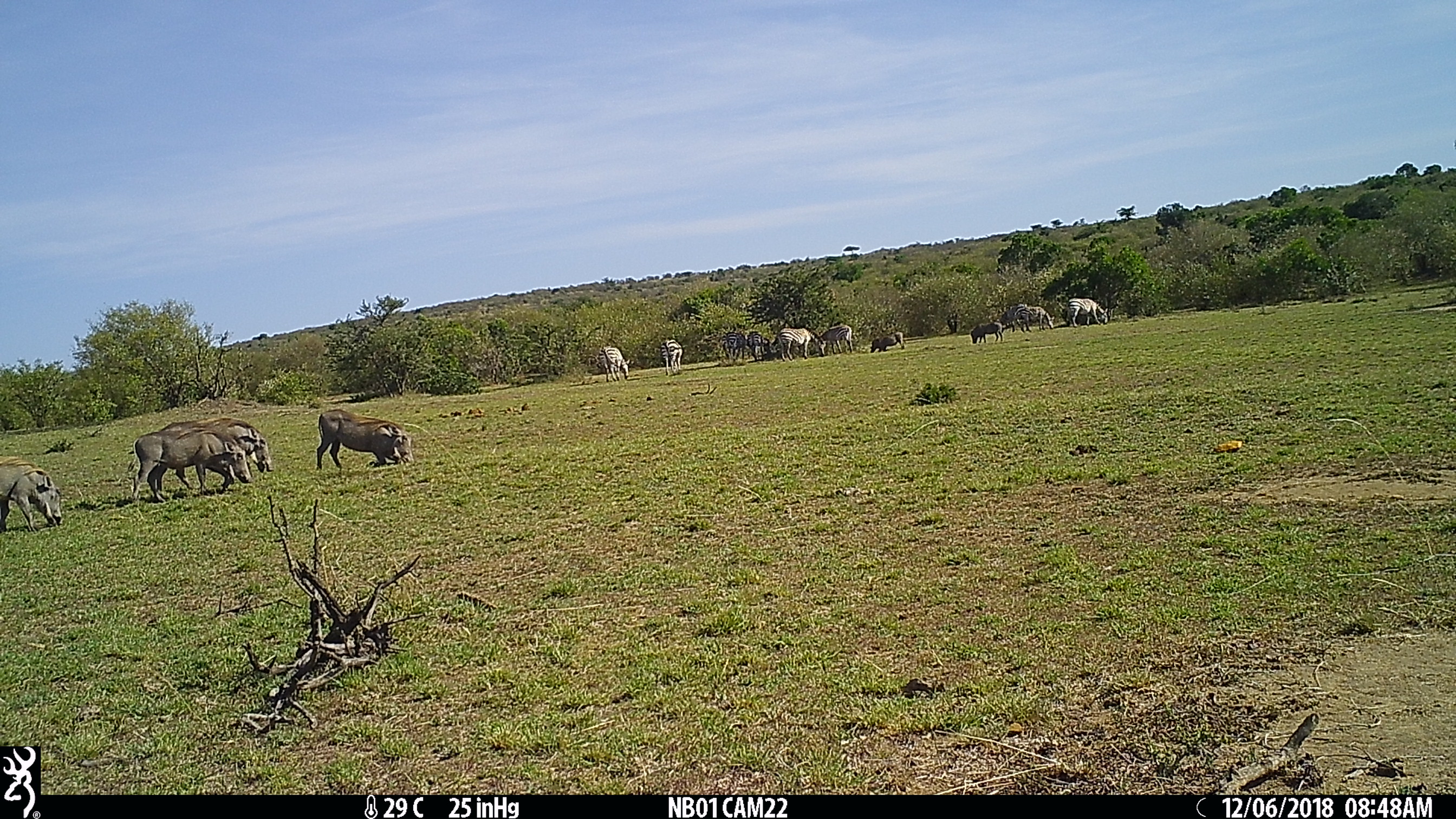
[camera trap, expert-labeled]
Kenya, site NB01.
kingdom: Animalia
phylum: Chordata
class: Mammalia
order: Artiodactyla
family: Suidae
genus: Phacochoerus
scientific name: Phacochoerus africanus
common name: common warthog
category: warthog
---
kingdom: Animalia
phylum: Chordata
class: Mammalia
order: Perissodactyla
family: Equidae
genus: Equus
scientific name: Equus quagga burchellii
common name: burchell's zebra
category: zebra